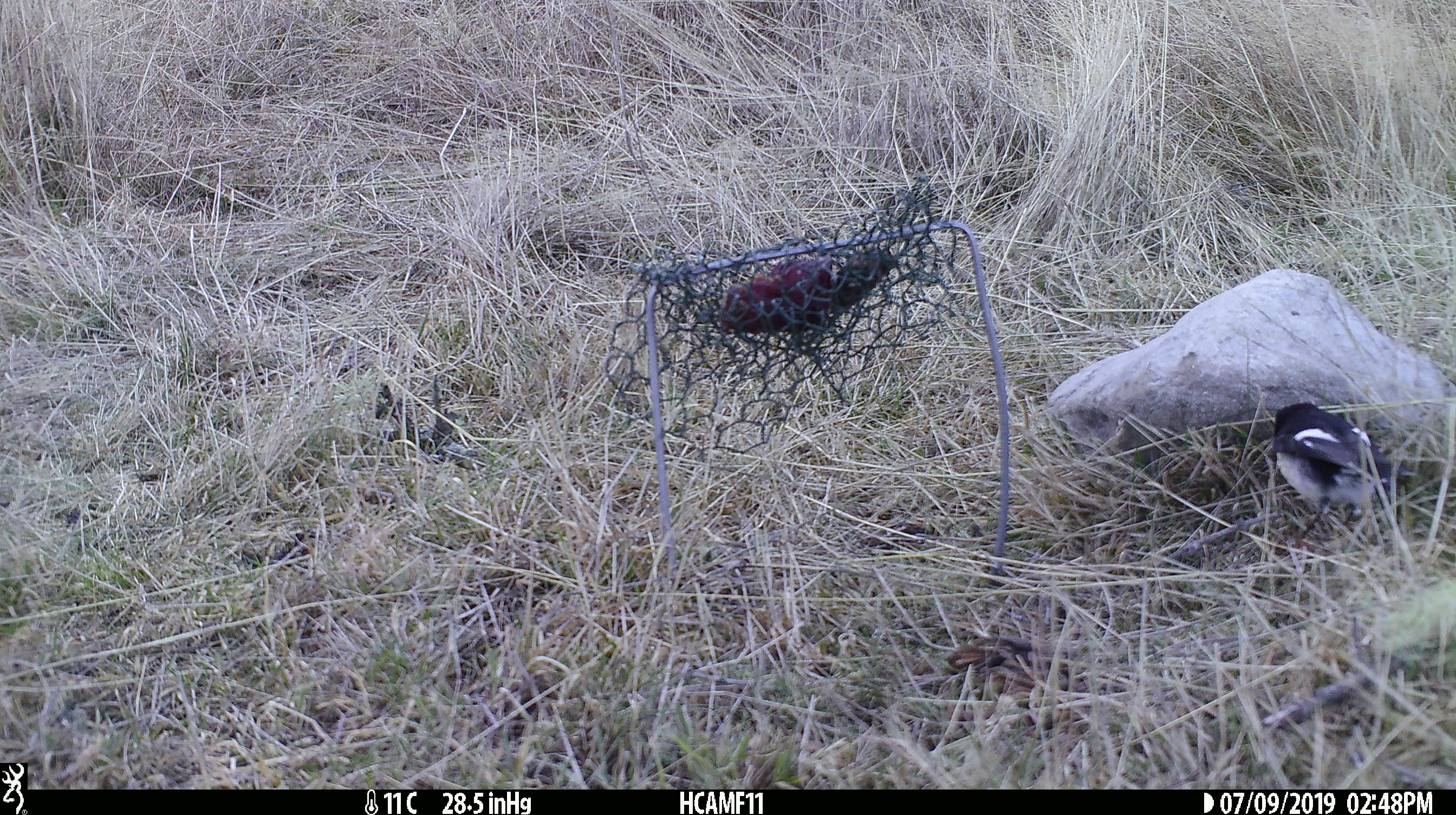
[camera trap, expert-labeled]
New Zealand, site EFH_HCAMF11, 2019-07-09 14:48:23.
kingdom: Animalia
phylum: Chordata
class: Aves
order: Passeriformes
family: Petroicidae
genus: Petroica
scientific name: Petroica macrocephala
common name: tomtit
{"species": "tomtit (Petroica macrocephala)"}